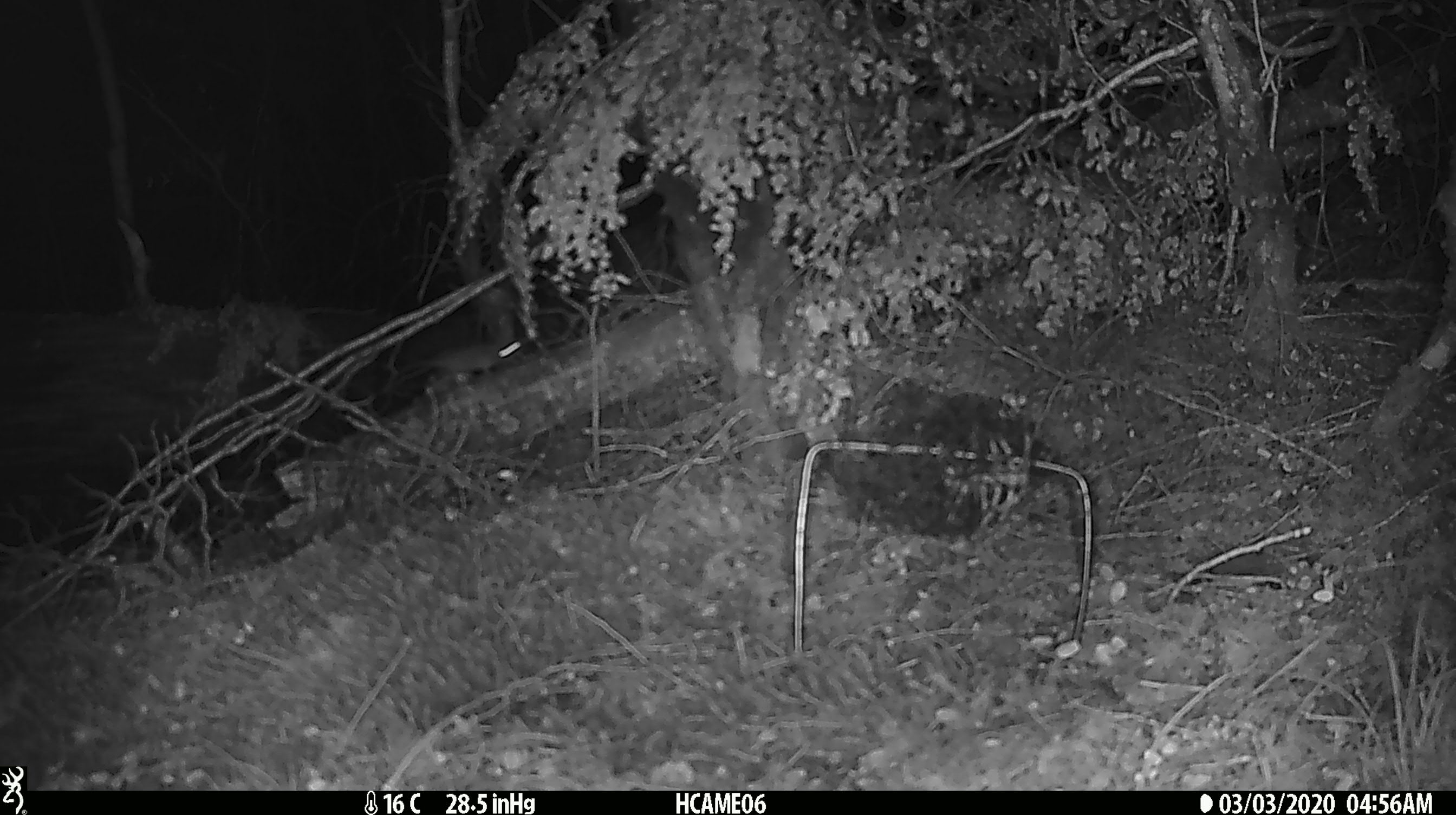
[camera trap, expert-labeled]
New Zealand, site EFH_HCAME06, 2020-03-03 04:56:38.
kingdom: Animalia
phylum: Chordata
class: Mammalia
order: Rodentia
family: Muridae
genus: Mus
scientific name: Mus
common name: mouse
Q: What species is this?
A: Mouse (Mus).